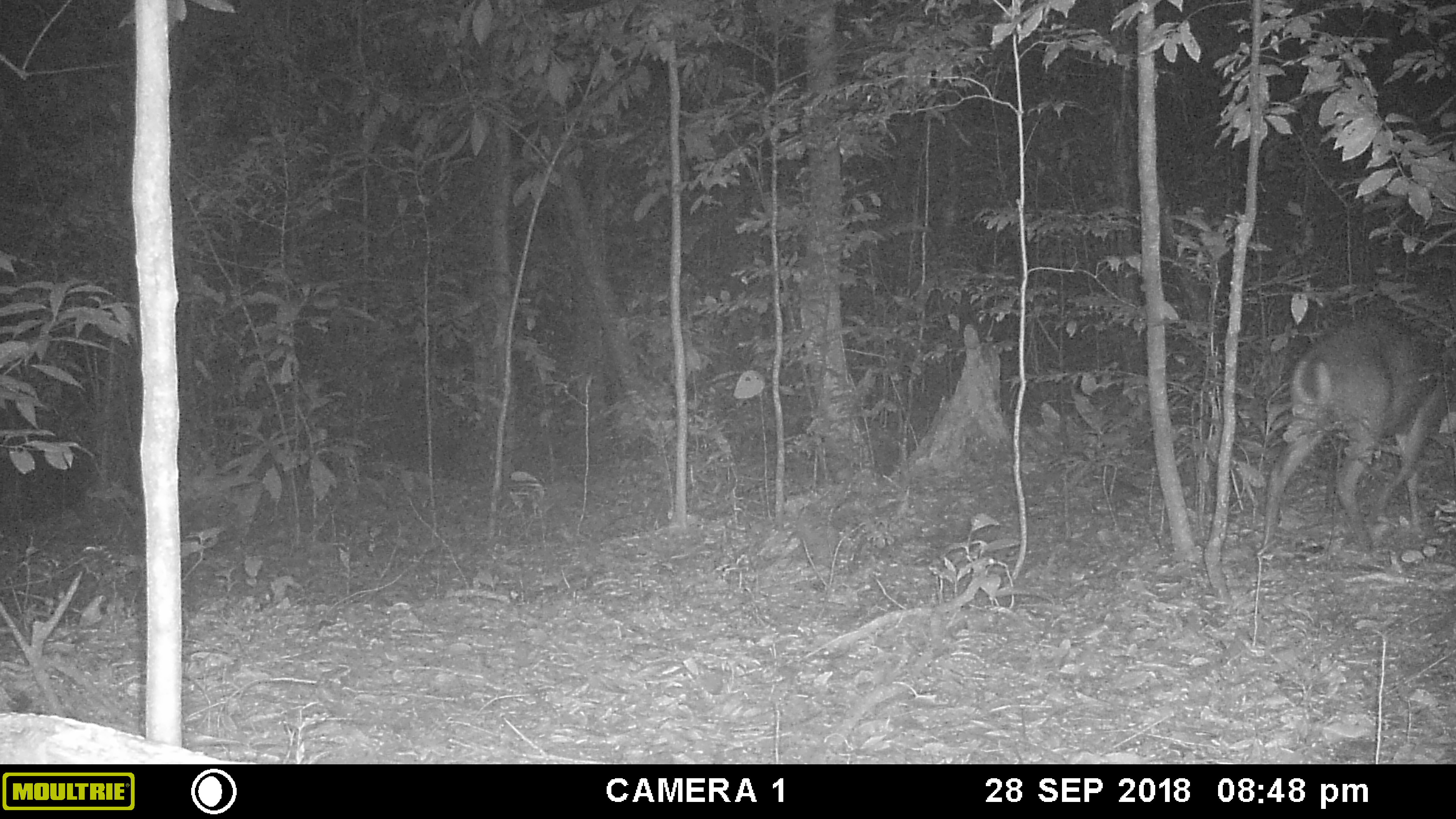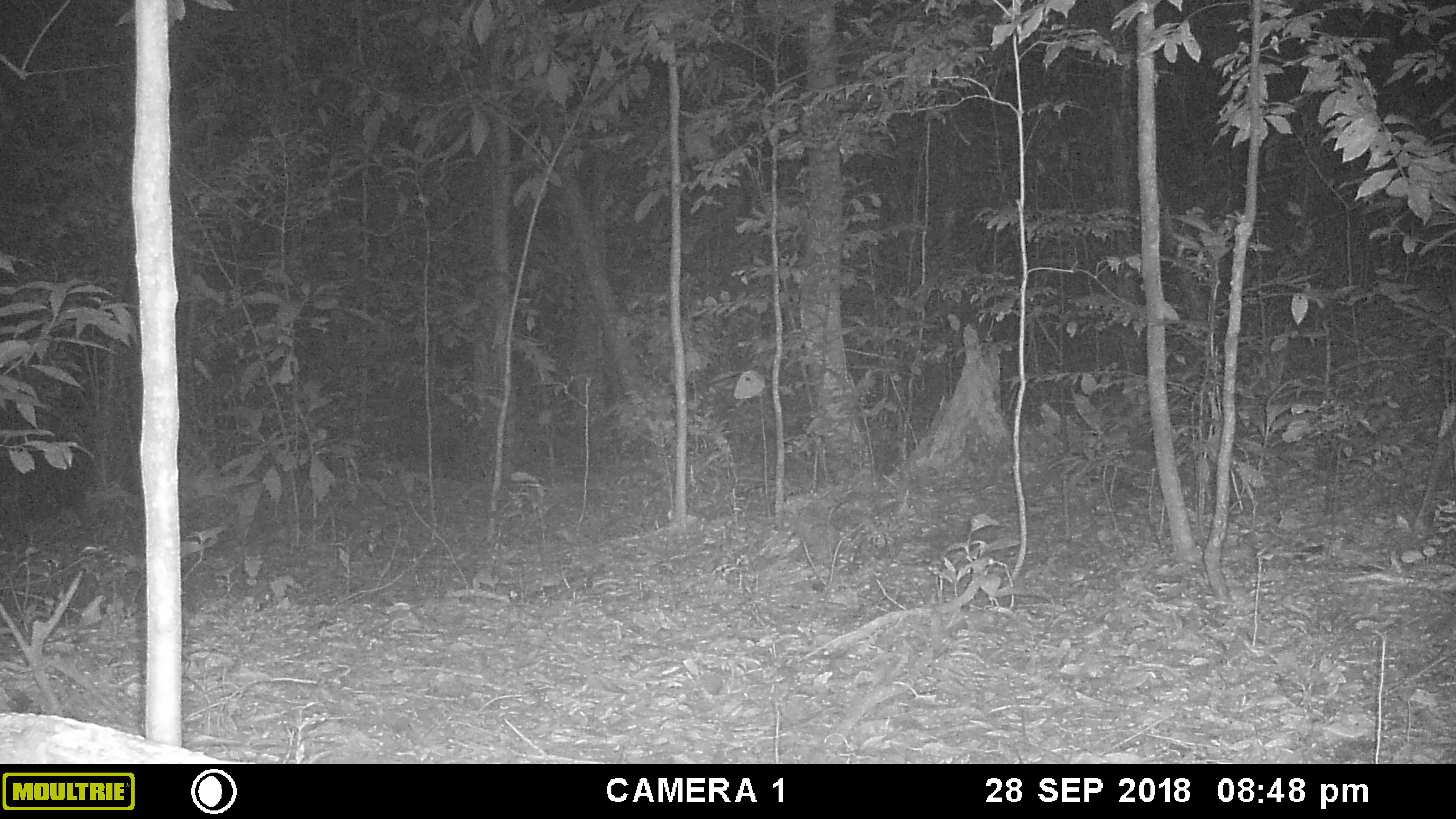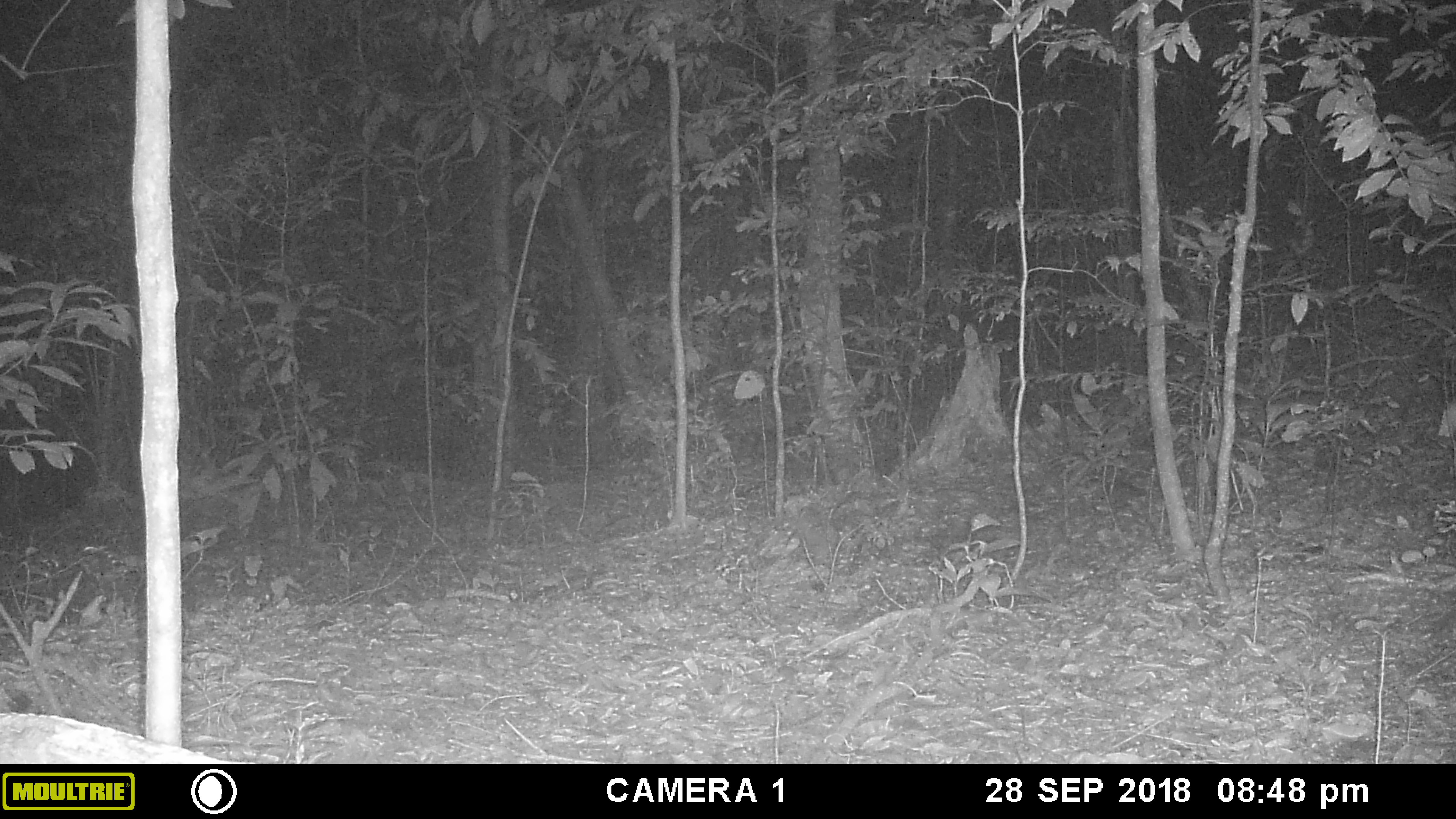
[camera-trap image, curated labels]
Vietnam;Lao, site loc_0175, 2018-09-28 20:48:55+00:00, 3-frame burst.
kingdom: Animalia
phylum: Chordata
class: Mammalia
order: Artiodactyla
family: Cervidae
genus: Muntiacus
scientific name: Muntiacus vuquangensis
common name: large-antlered muntjac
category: large antlered muntjac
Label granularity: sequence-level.